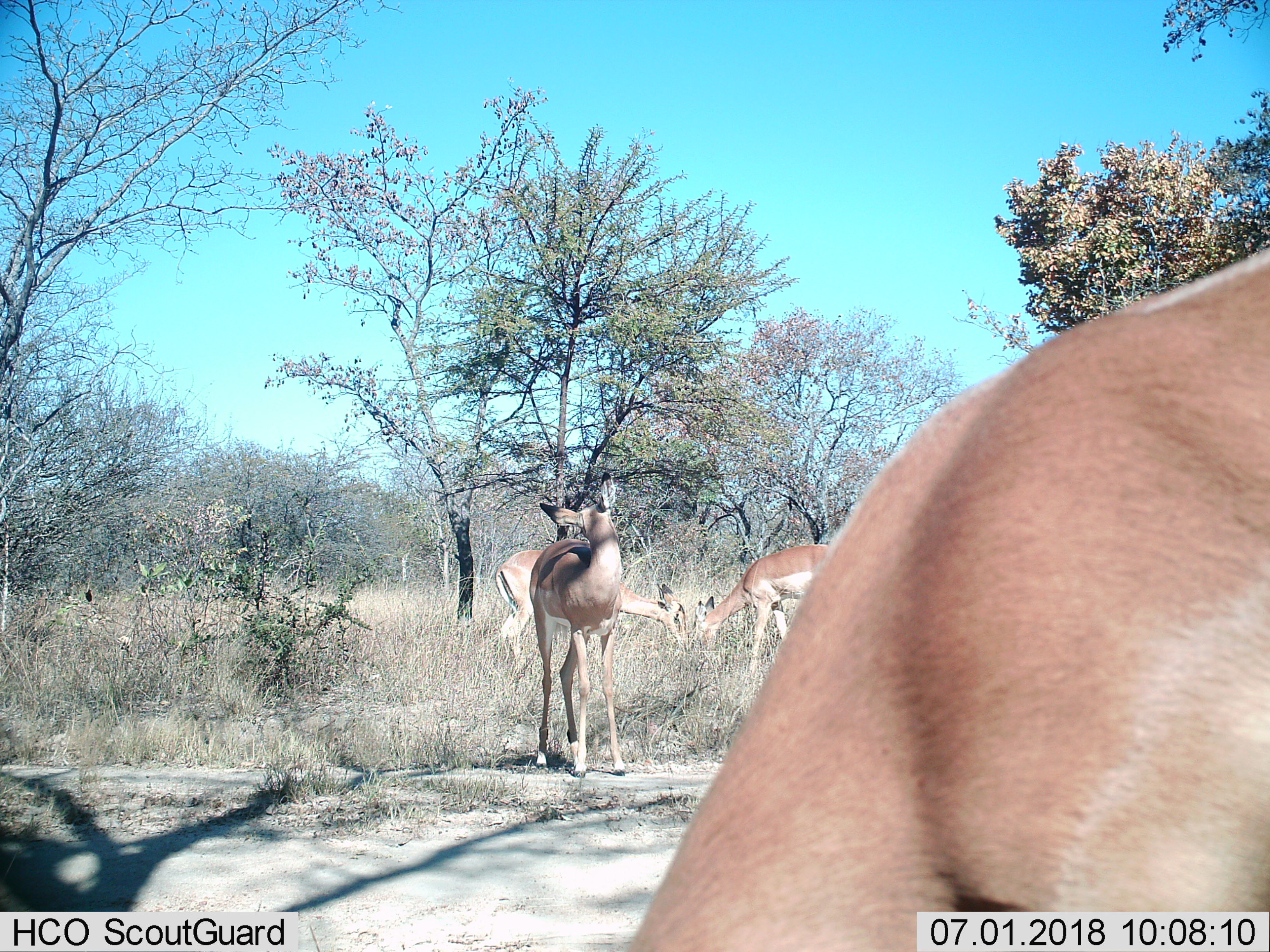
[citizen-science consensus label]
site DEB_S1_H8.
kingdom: Animalia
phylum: Chordata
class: Mammalia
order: Artiodactyla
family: Bovidae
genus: Aepyceros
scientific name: Aepyceros melampus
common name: impala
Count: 4.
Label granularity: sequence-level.